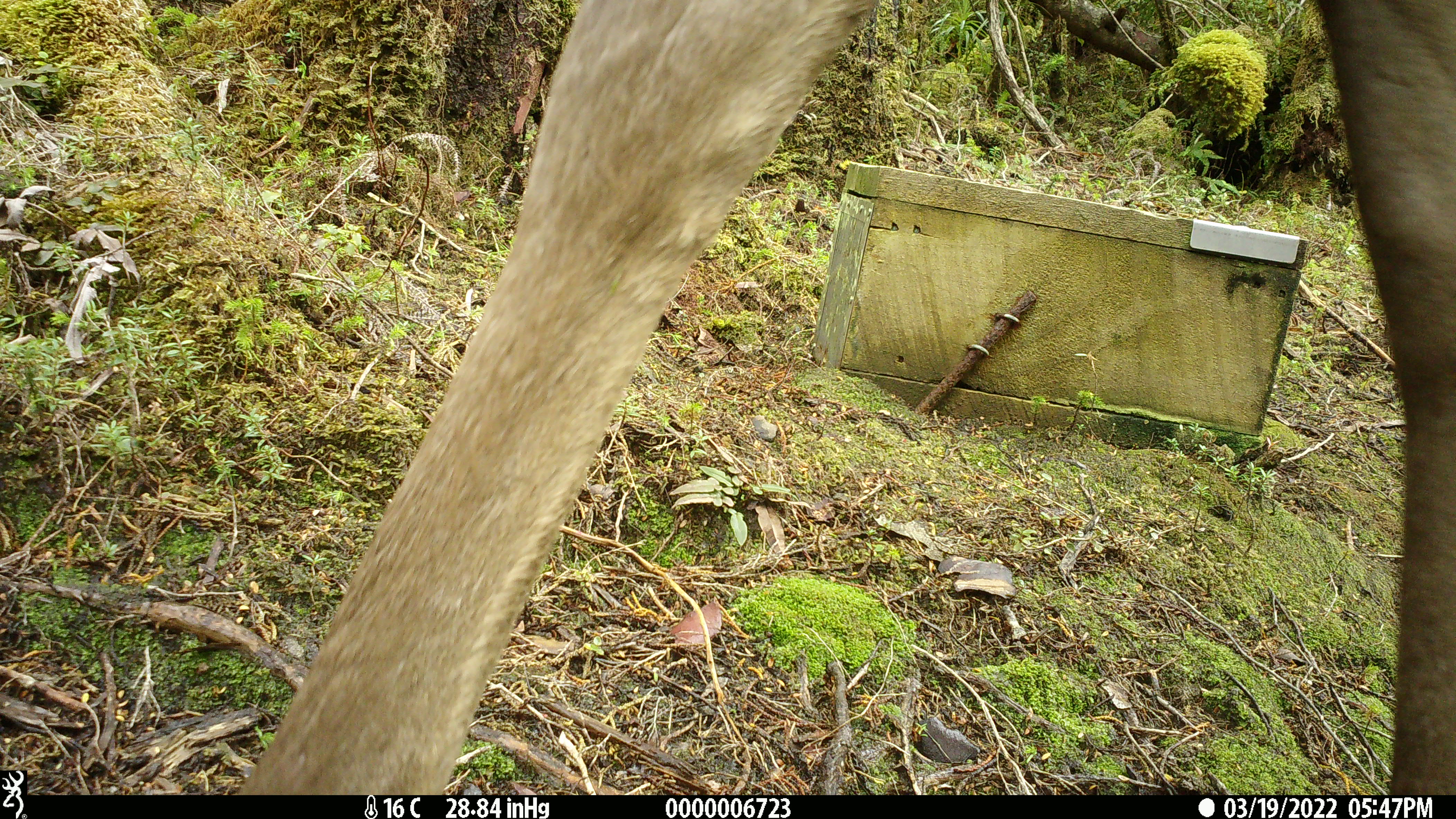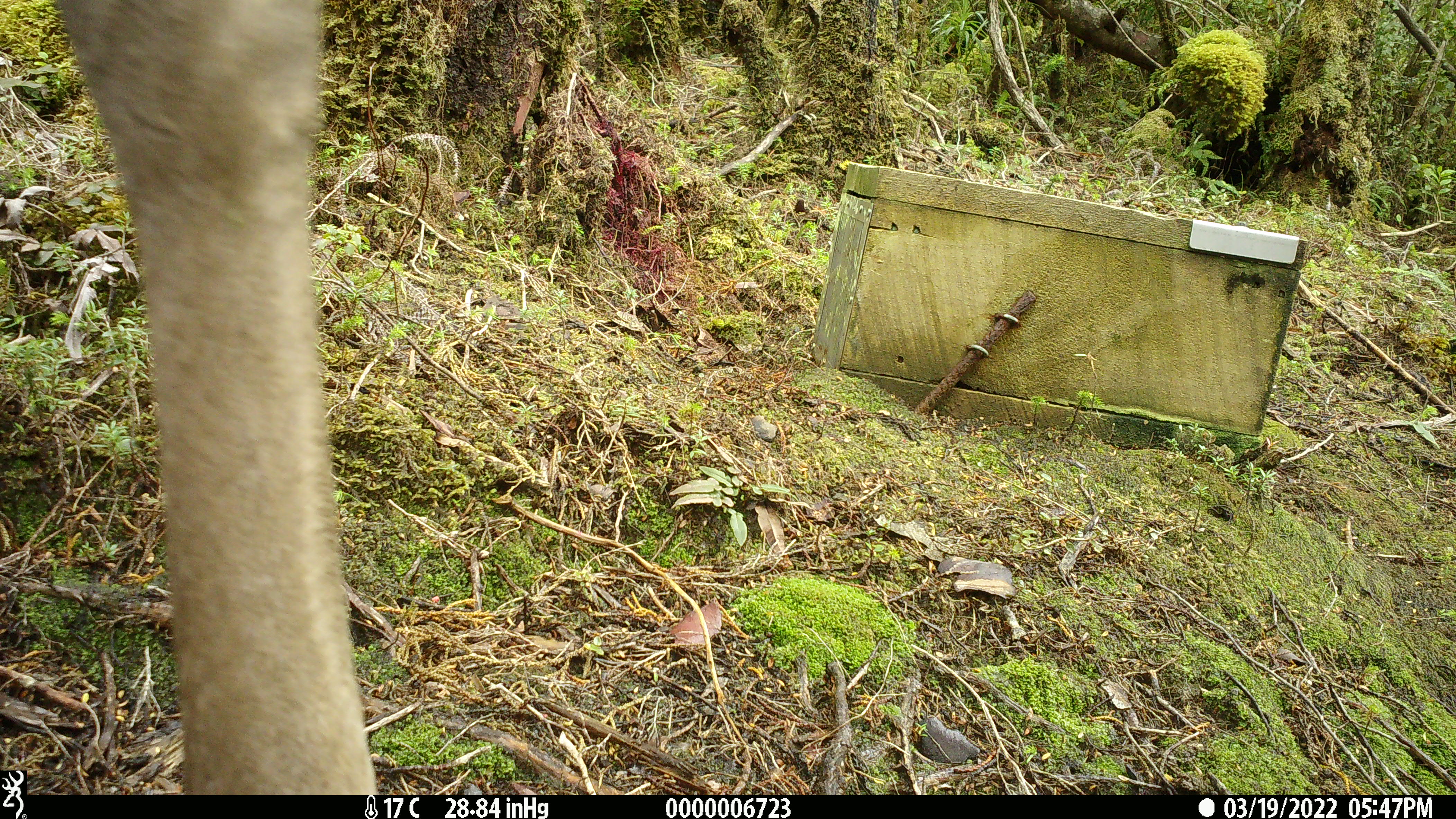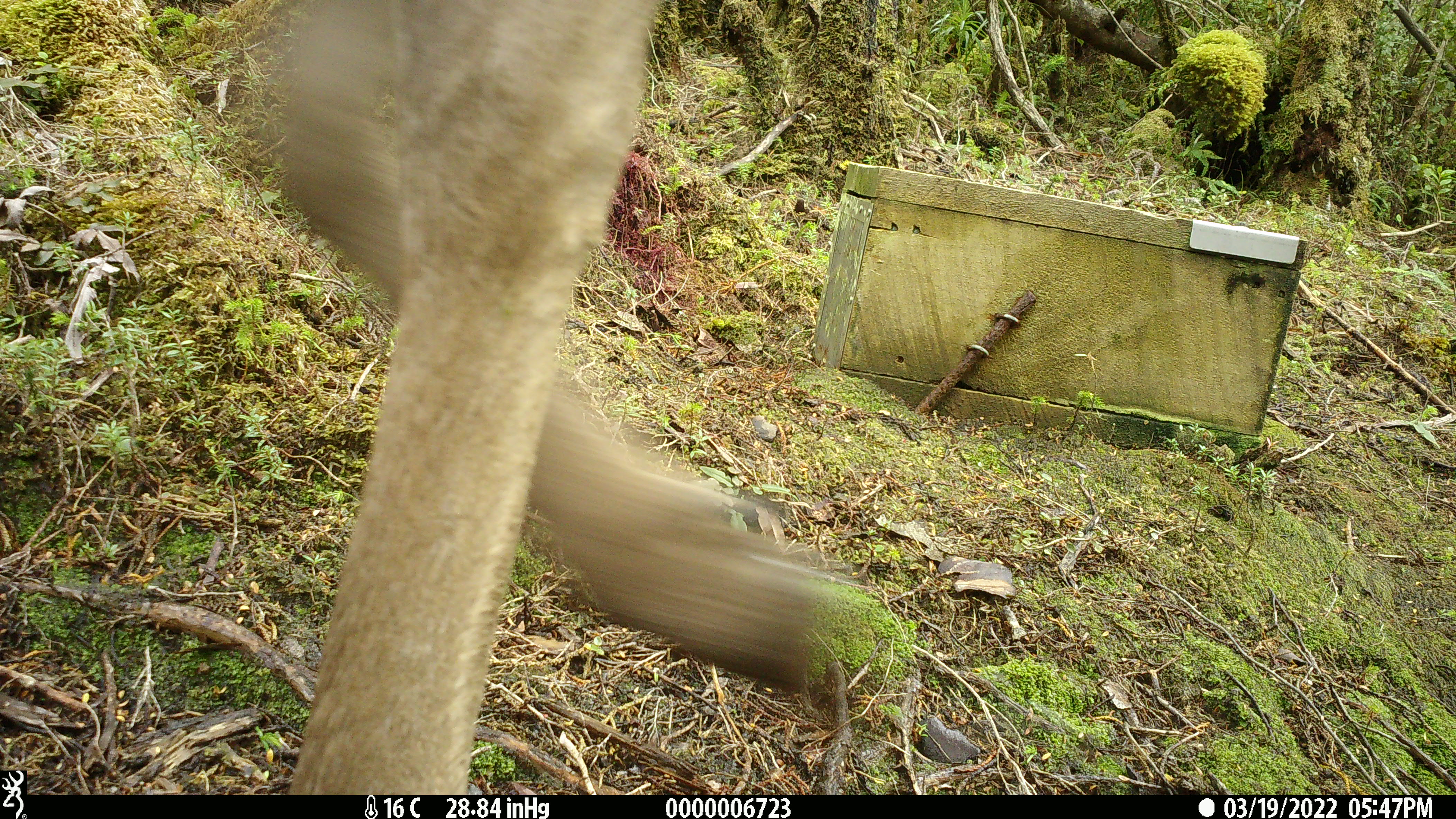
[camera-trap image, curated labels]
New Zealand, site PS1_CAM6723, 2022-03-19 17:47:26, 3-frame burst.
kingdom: Animalia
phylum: Chordata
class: Mammalia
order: Artiodactyla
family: Cervidae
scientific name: Cervidae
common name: deer